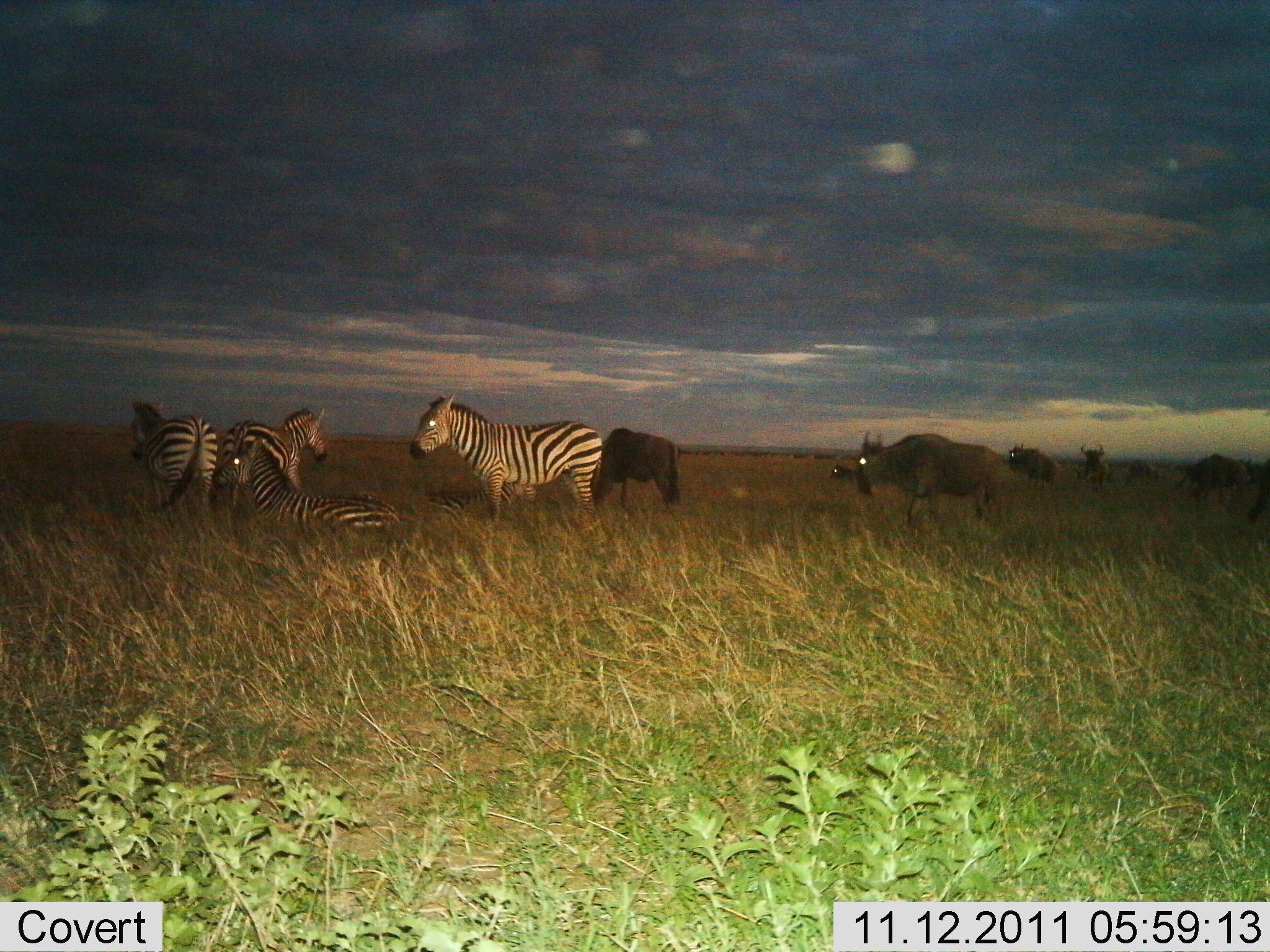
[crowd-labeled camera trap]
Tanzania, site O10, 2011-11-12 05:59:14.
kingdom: Animalia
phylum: Chordata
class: Mammalia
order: Artiodactyla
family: Bovidae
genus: Connochaetes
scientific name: Connochaetes taurinus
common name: blue wildebeest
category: wildebeest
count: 7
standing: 64%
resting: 27%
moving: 36%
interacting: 0%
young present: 0%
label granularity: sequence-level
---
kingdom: Animalia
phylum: Chordata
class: Mammalia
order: Perissodactyla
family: Equidae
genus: Equus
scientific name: Equus quagga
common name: plains zebra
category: zebra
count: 4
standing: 91%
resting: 100%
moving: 0%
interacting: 0%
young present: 0%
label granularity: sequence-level